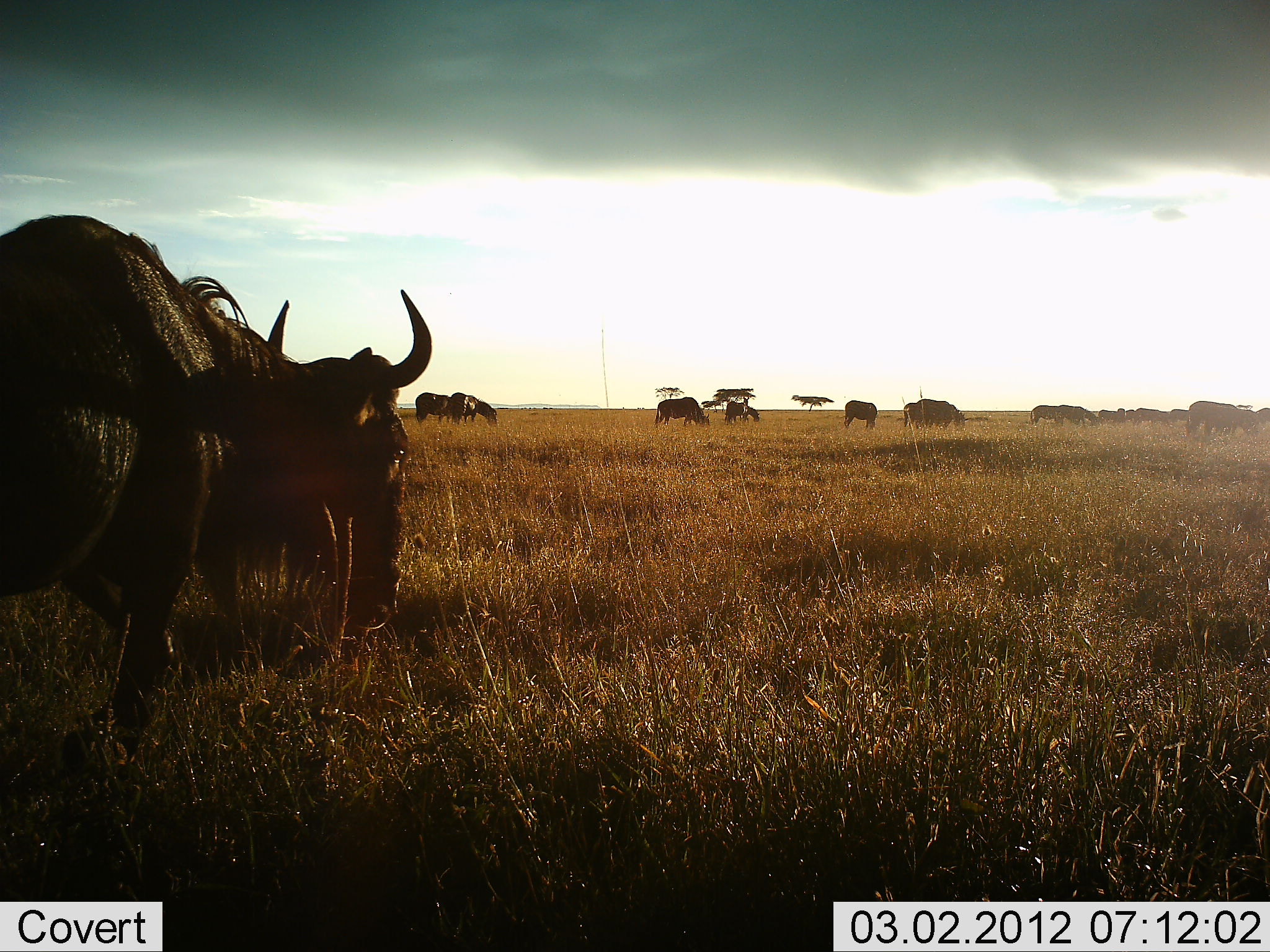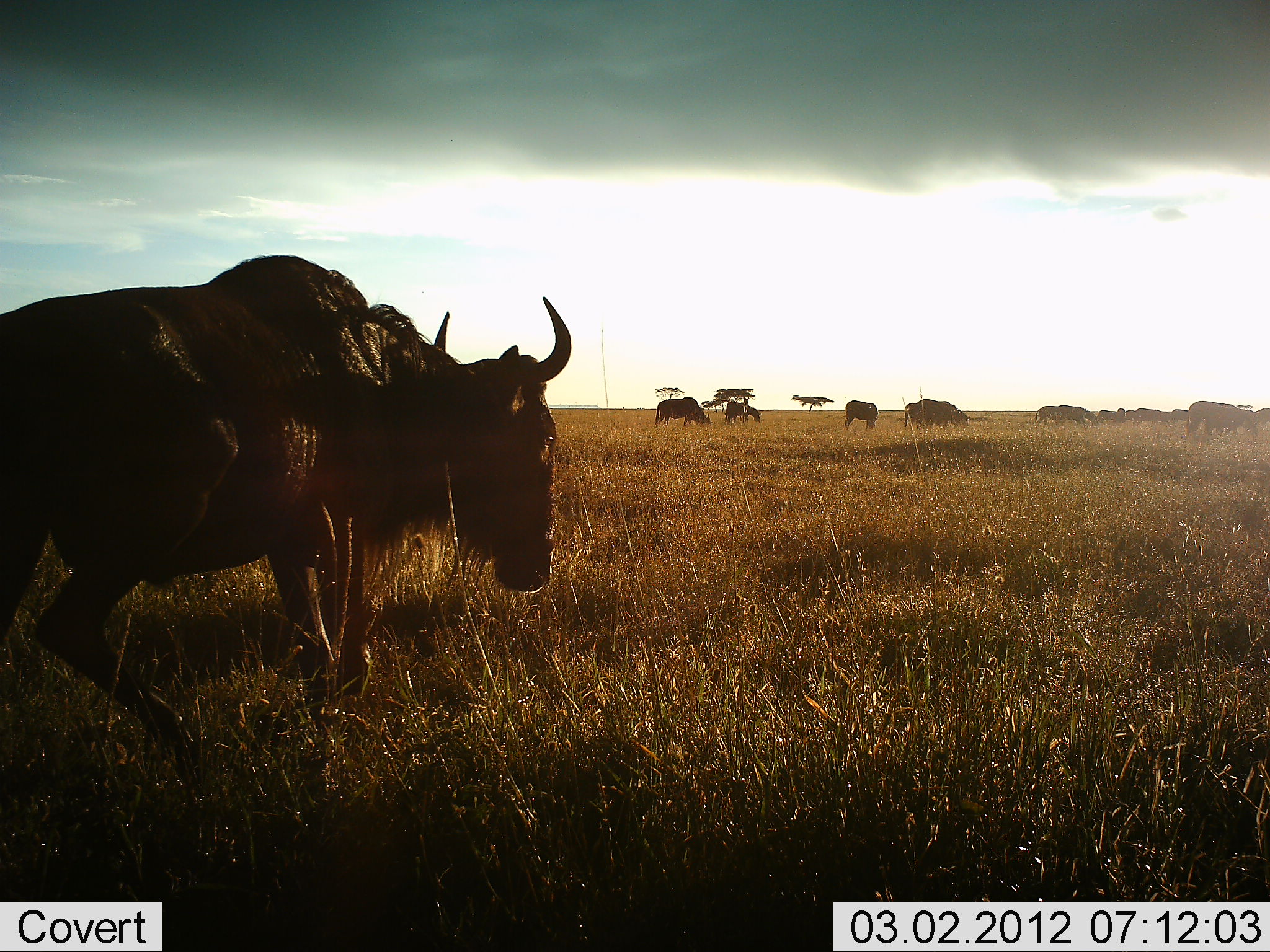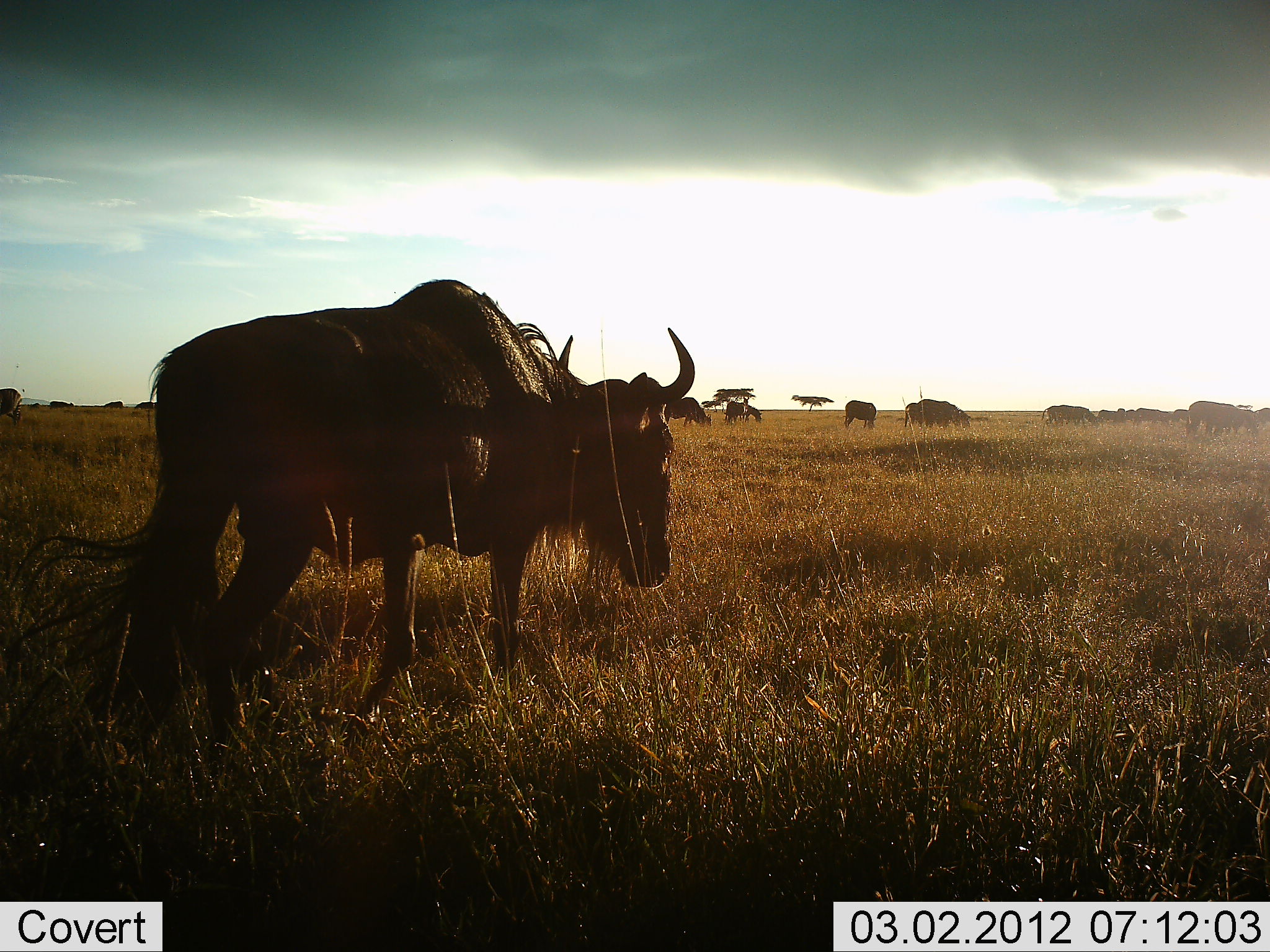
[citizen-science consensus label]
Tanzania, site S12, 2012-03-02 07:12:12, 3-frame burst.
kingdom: Animalia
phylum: Chordata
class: Mammalia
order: Artiodactyla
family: Bovidae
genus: Connochaetes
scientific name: Connochaetes taurinus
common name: blue wildebeest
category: wildebeest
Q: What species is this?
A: Wildebeest (blue wildebeest) (Connochaetes taurinus).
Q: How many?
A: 11-50.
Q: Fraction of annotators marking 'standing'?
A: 38%.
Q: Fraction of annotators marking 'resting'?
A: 0%.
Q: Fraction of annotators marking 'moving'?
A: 81%.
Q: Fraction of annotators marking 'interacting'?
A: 6%.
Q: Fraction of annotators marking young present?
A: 0%.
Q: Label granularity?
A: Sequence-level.